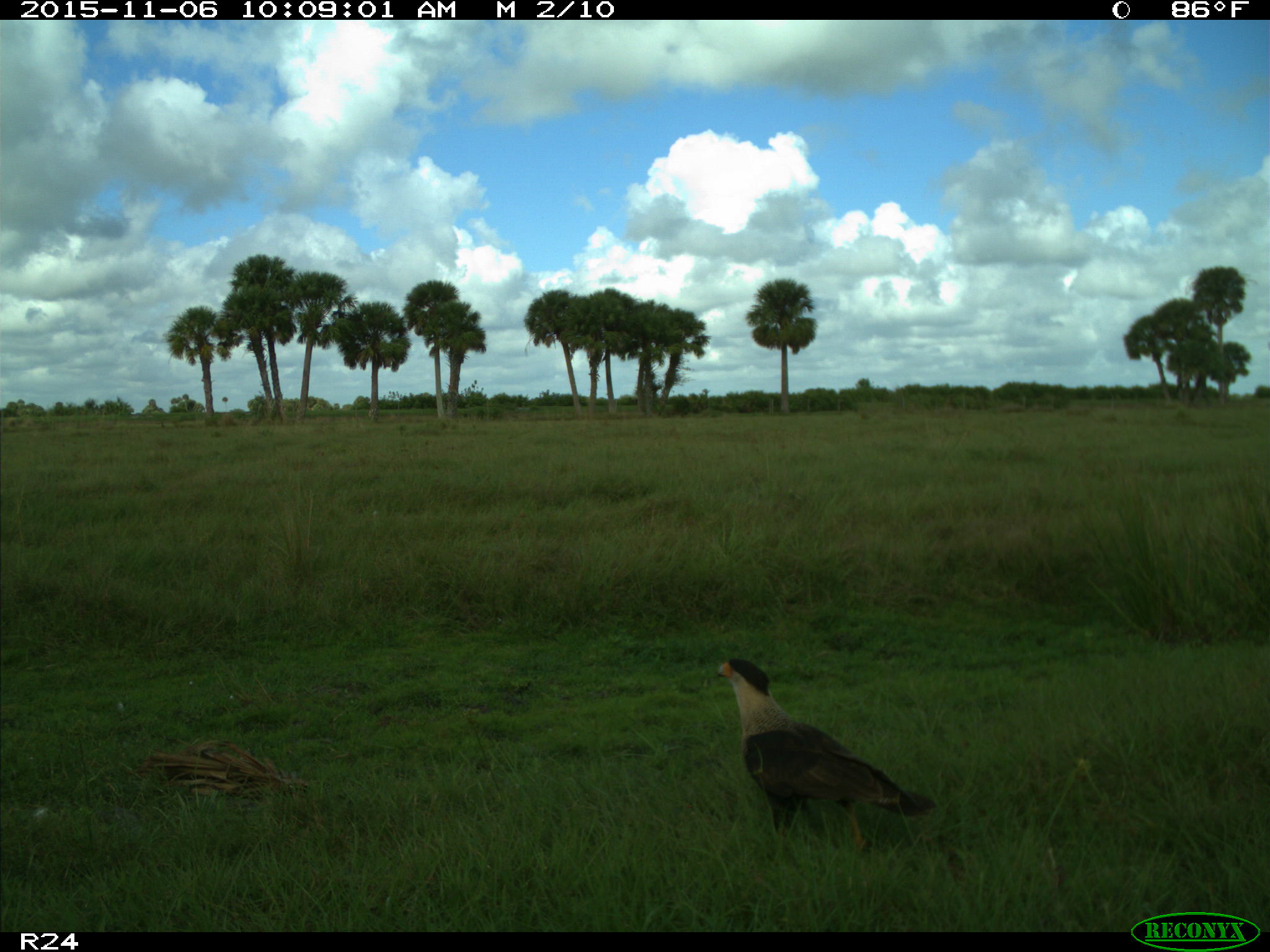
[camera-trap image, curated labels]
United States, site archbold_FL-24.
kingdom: Animalia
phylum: Chordata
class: Aves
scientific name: Aves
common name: birds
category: unidentified bird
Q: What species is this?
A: Unidentified bird (birds) (Aves).